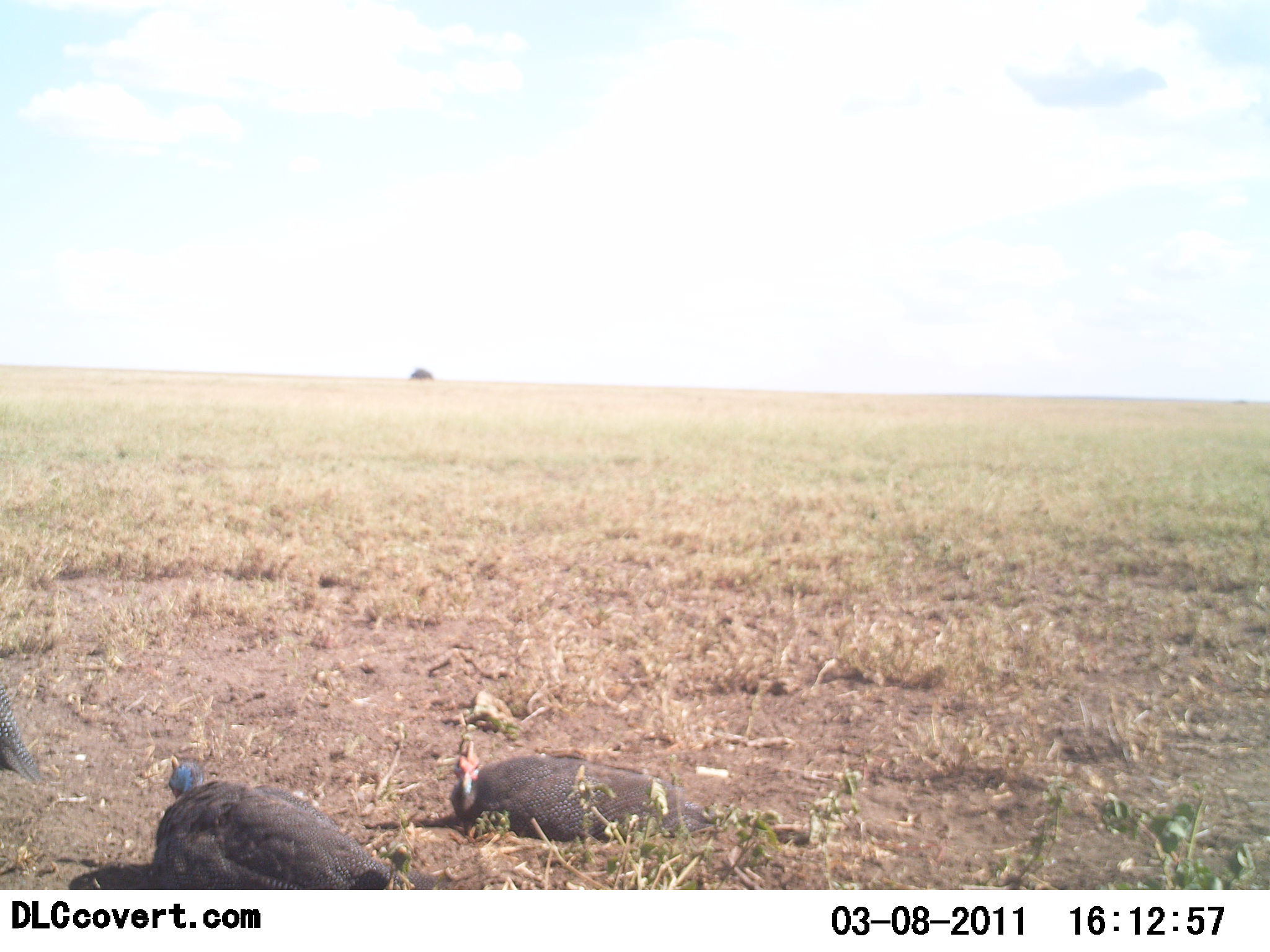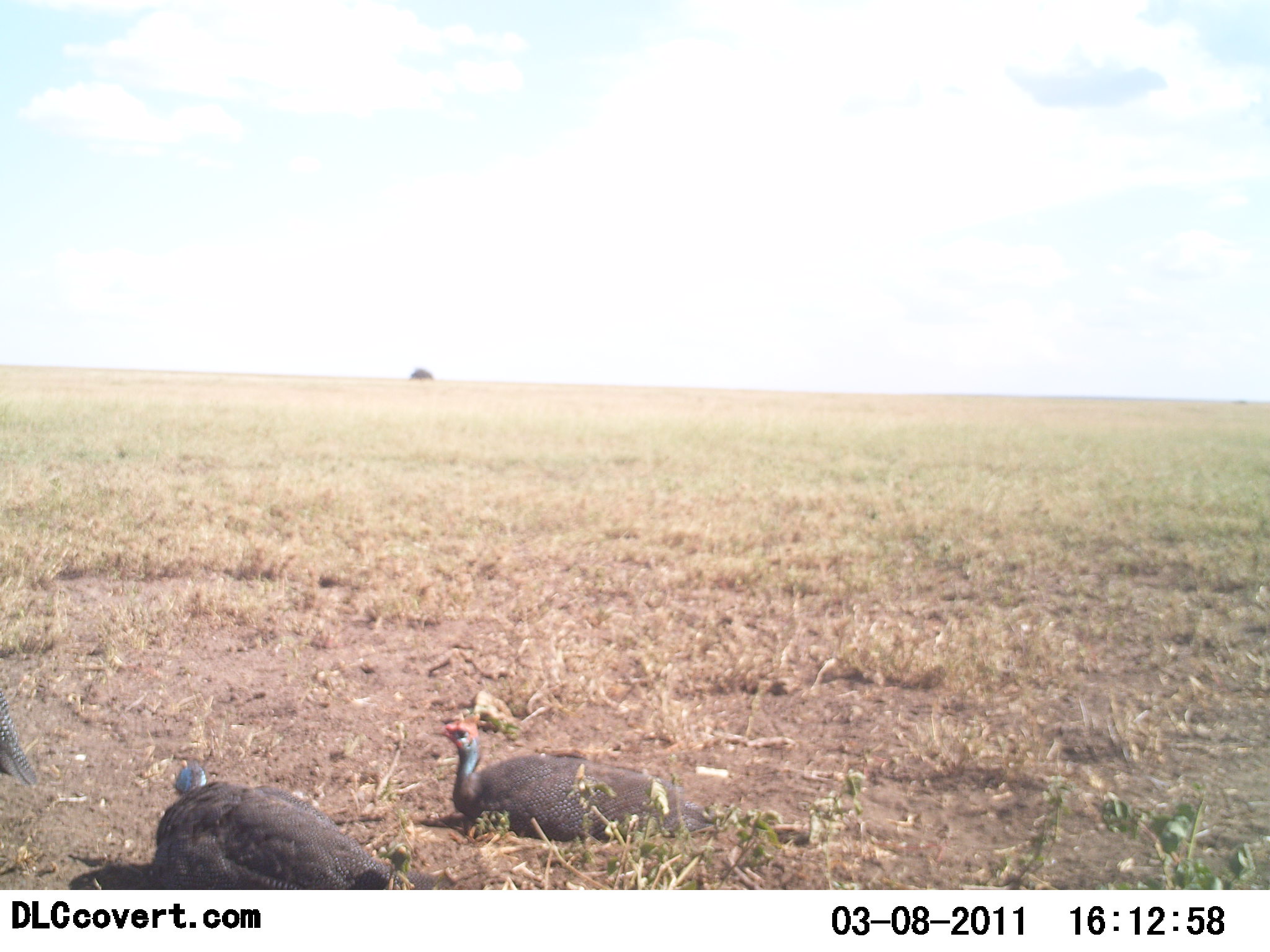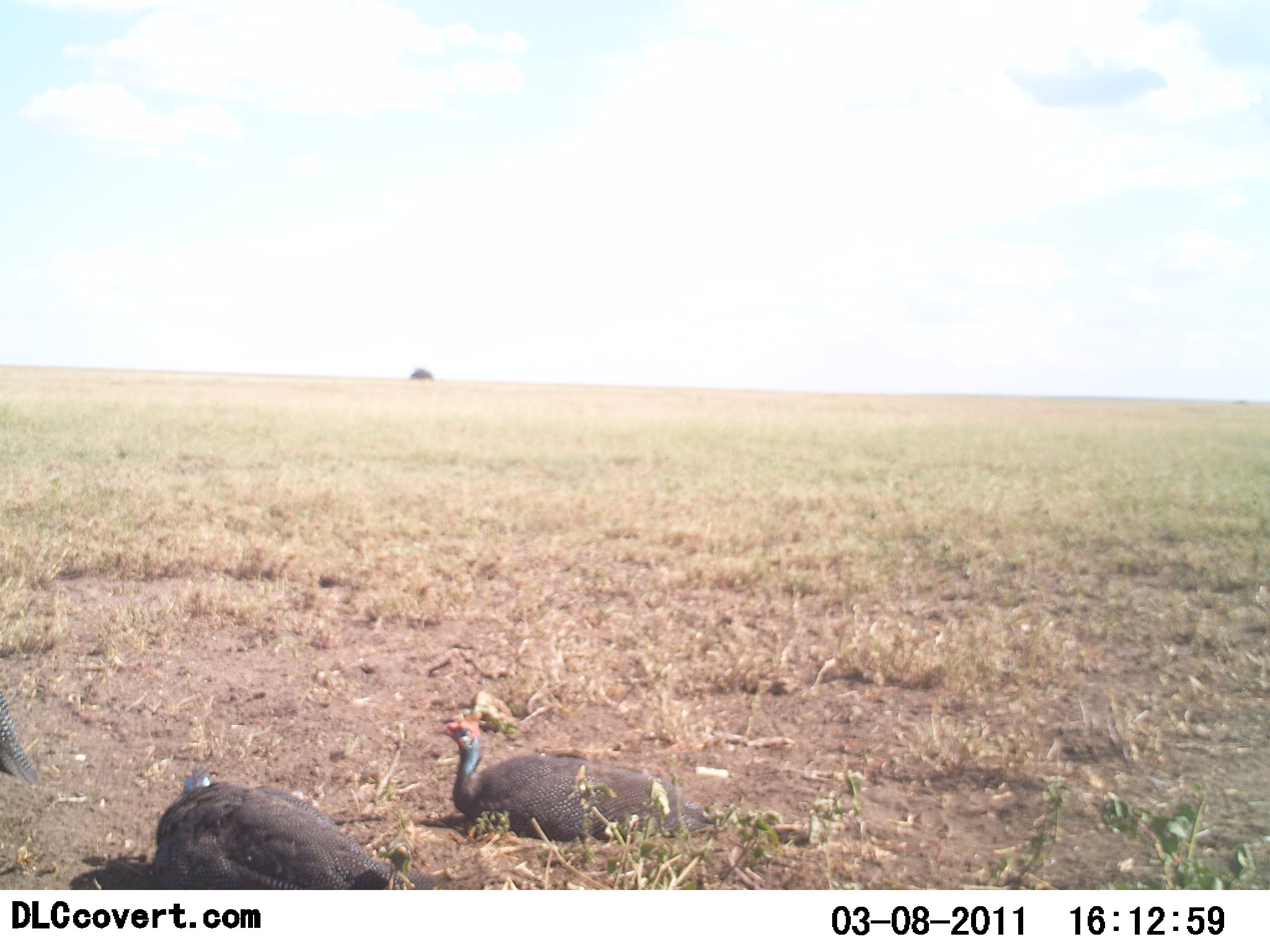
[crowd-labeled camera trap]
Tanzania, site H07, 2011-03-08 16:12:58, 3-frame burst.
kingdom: Animalia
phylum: Chordata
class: Aves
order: Galliformes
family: Numididae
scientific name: Numididae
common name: guinea fowl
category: guineafowl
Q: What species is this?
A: Guineafowl (guinea fowl) (Numididae).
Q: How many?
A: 3.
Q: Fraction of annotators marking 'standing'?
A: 0%.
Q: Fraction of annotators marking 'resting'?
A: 100%.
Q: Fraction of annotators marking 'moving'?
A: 0%.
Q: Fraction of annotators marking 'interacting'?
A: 0%.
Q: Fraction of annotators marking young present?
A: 0%.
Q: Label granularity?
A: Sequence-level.